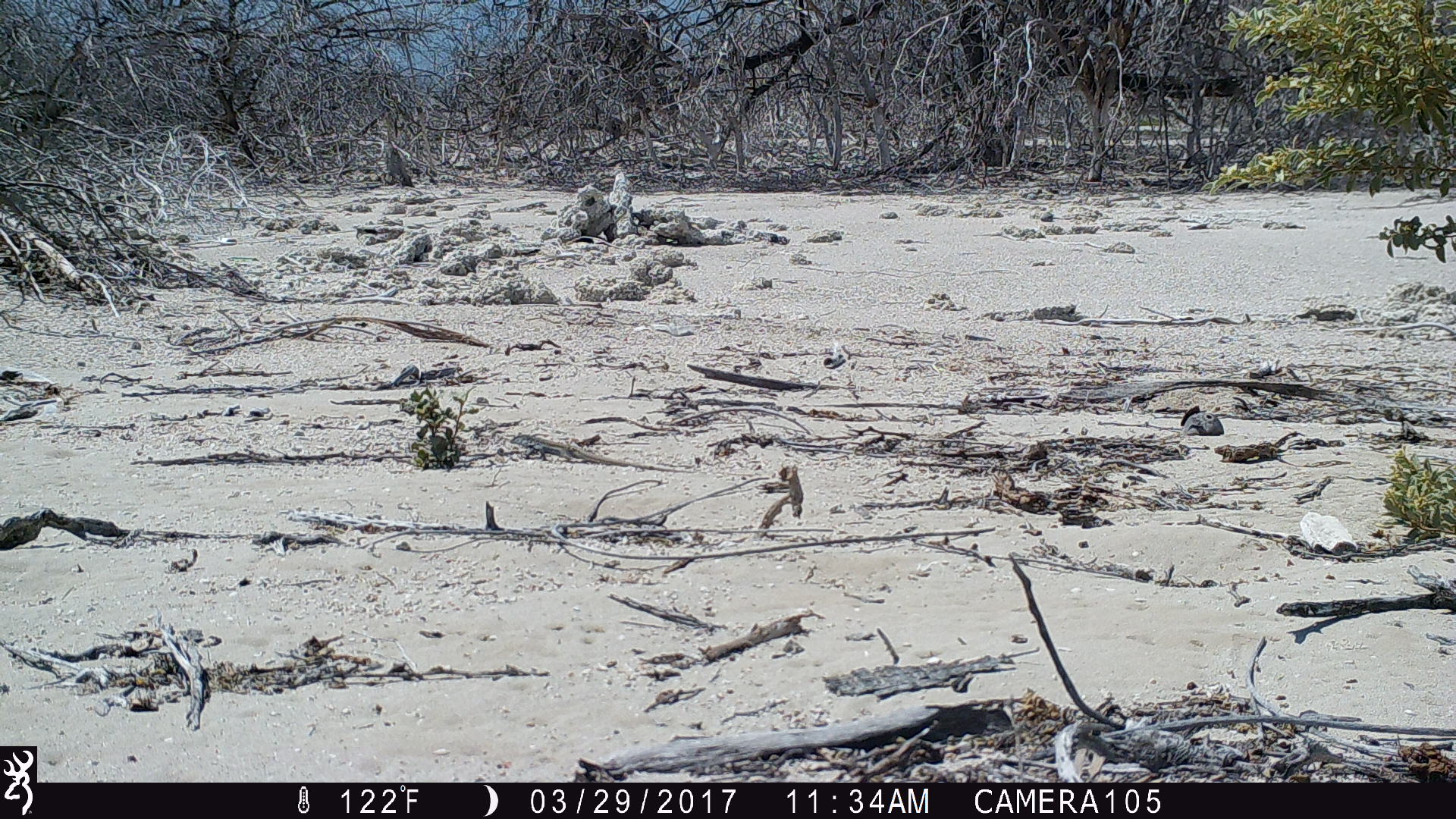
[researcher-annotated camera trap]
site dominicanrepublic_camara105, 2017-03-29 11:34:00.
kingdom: Animalia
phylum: Chordata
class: Reptilia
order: Squamata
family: Iguanidae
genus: Iguana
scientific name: Iguana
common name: typical iguanas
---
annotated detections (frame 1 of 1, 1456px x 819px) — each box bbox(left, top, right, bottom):
iguana: bbox(507, 426, 689, 474)